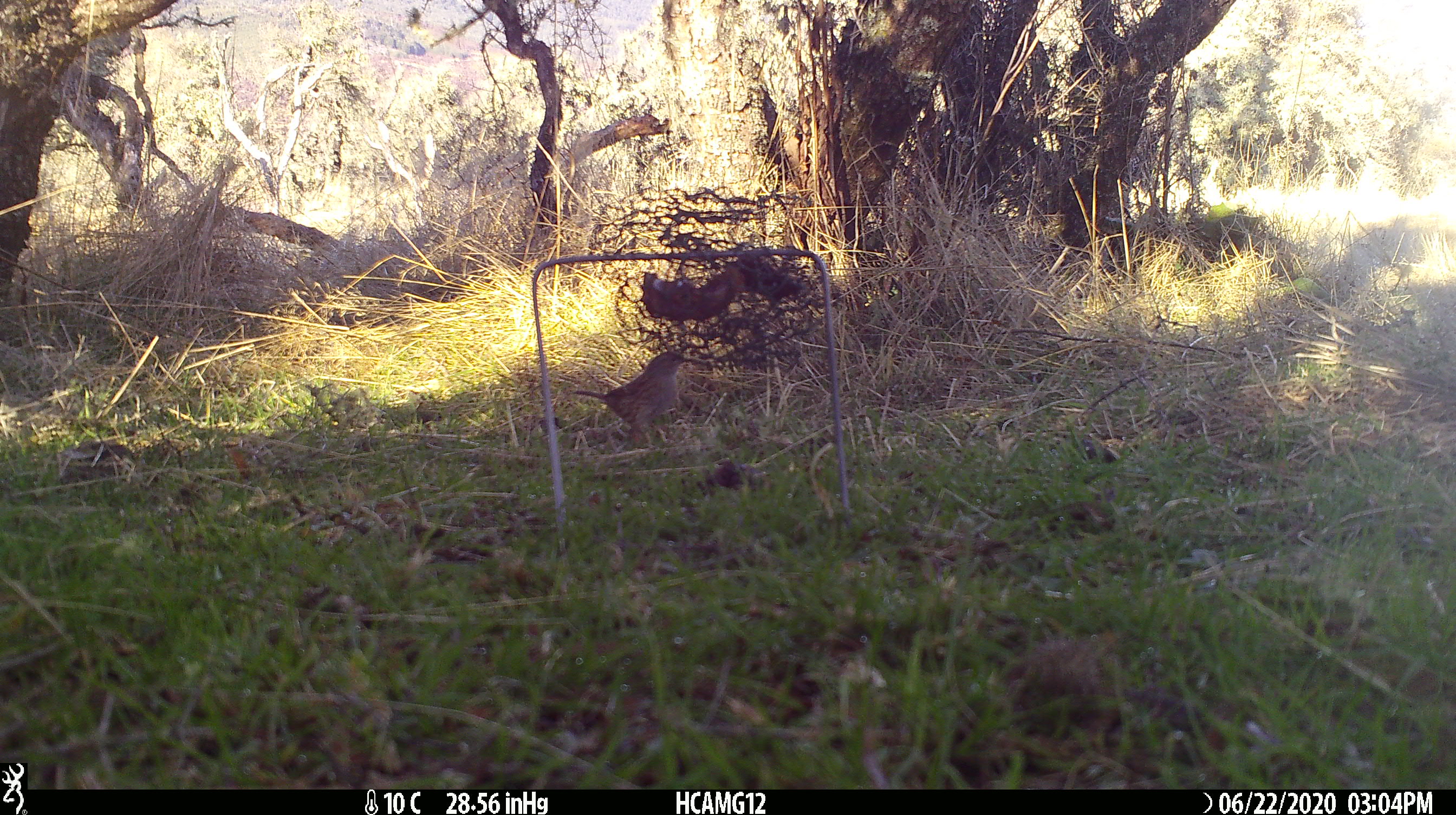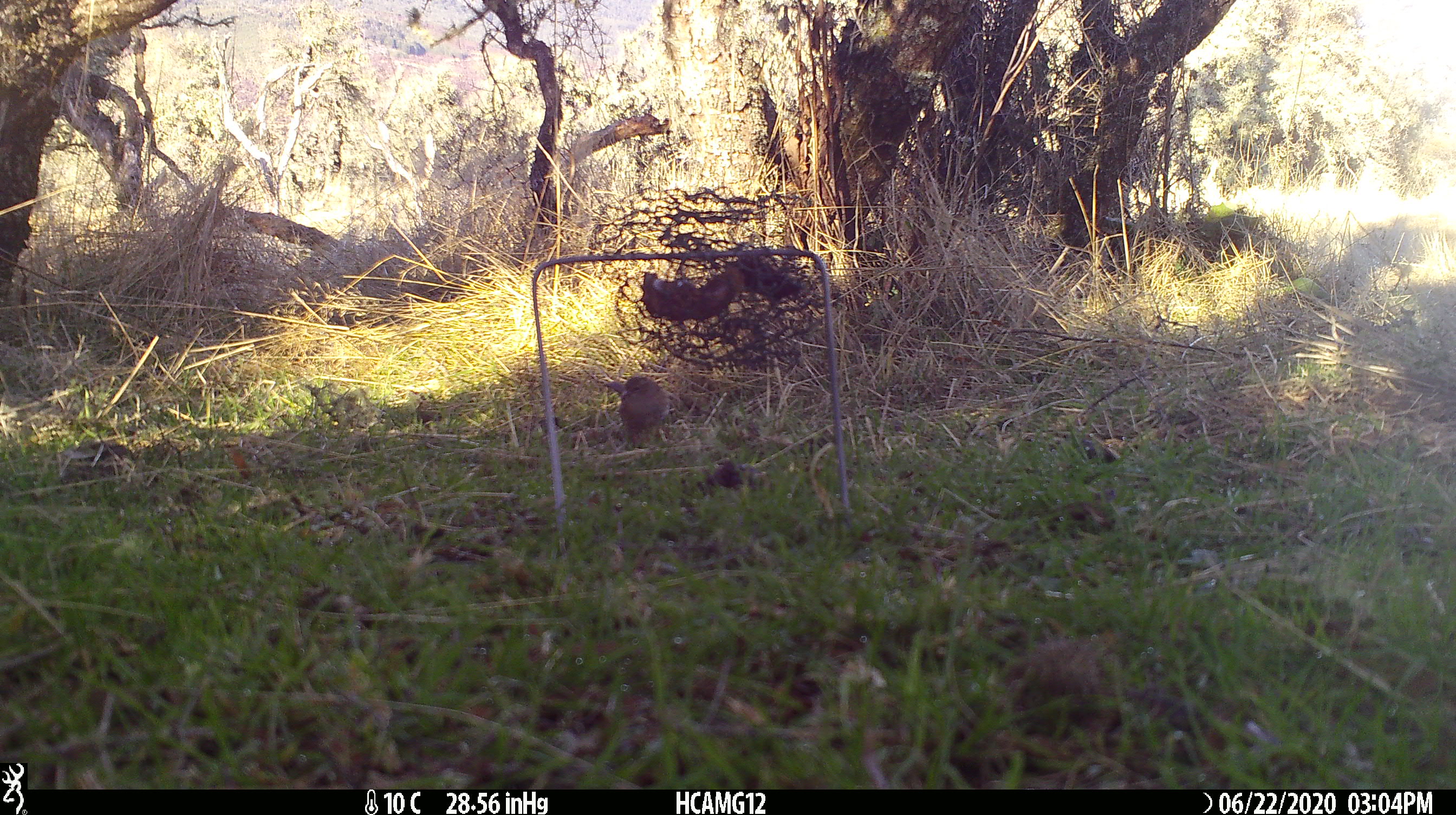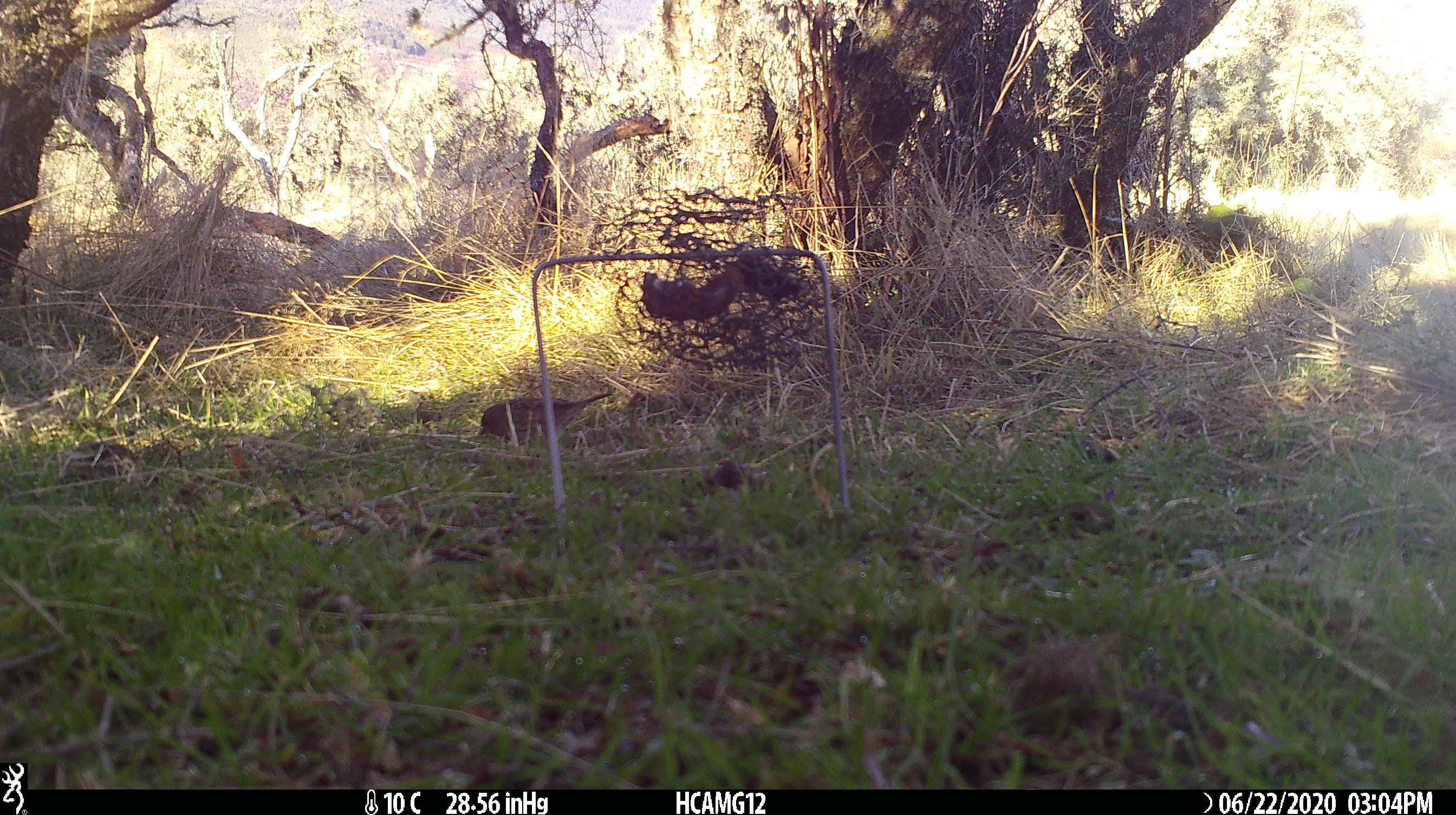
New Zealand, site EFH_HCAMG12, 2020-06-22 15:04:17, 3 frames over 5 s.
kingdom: Animalia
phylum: Chordata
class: Aves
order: Passeriformes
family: Prunellidae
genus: Prunella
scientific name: Prunella modularis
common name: dunnock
Dunnock (Prunella modularis).